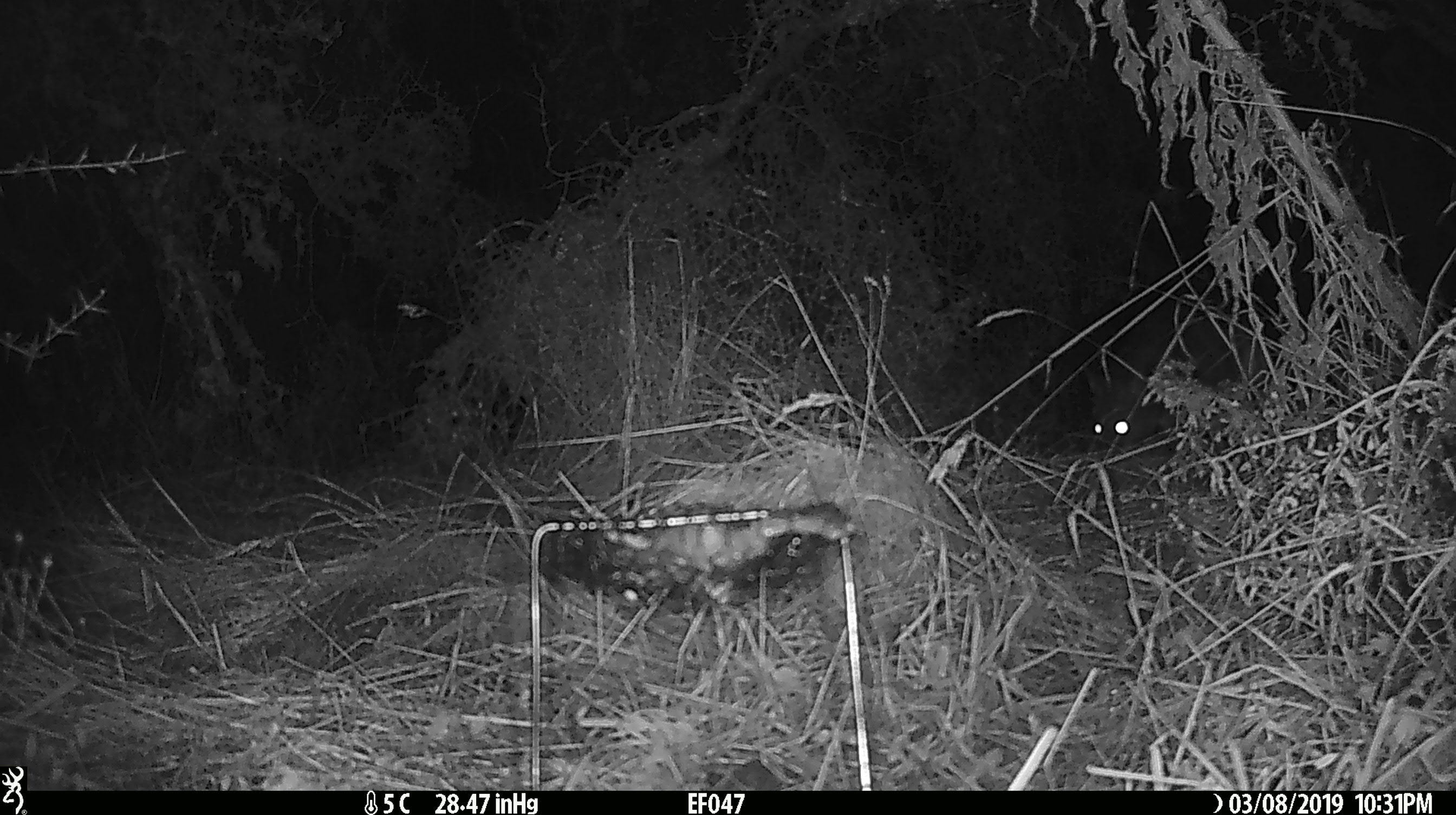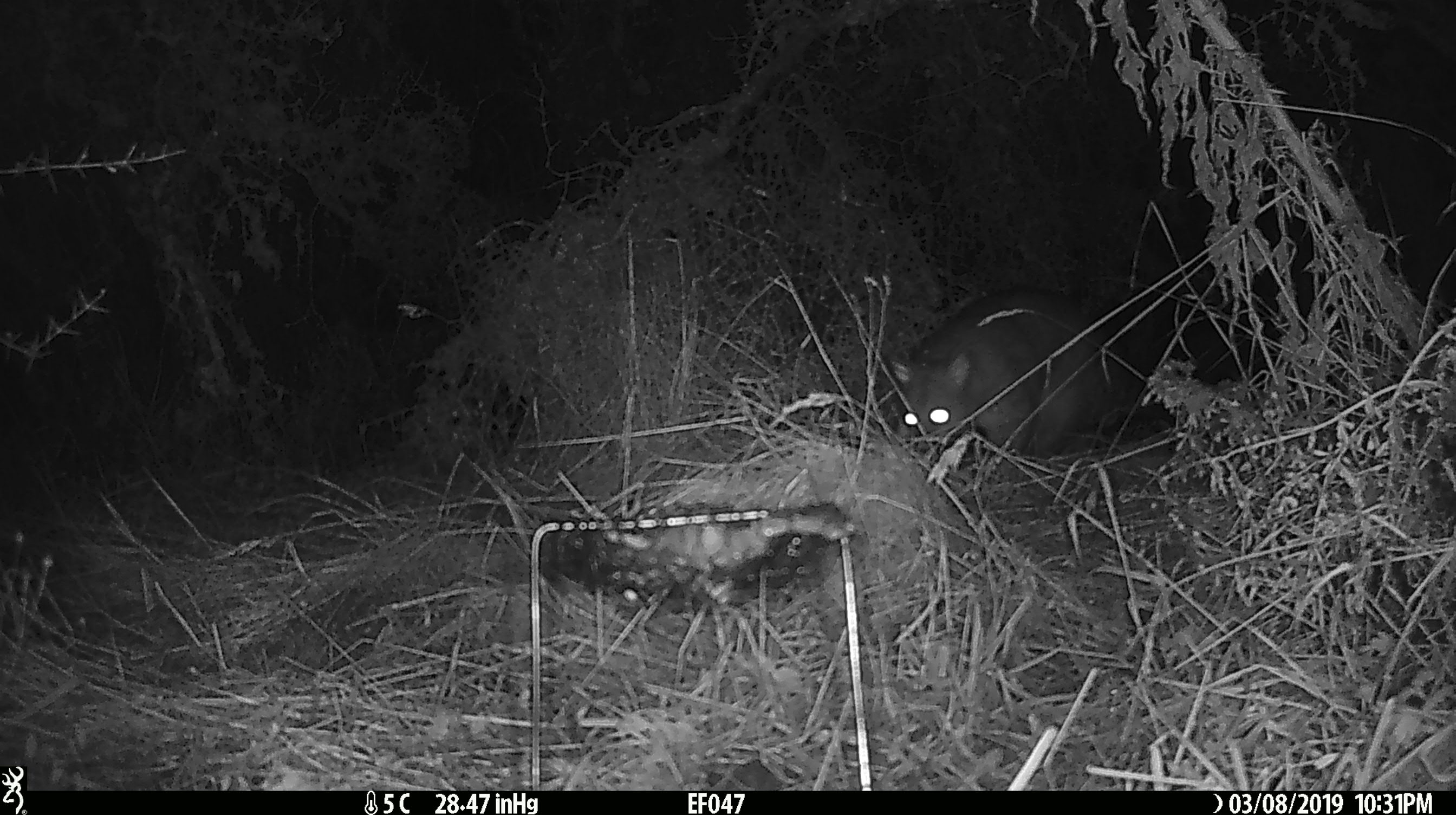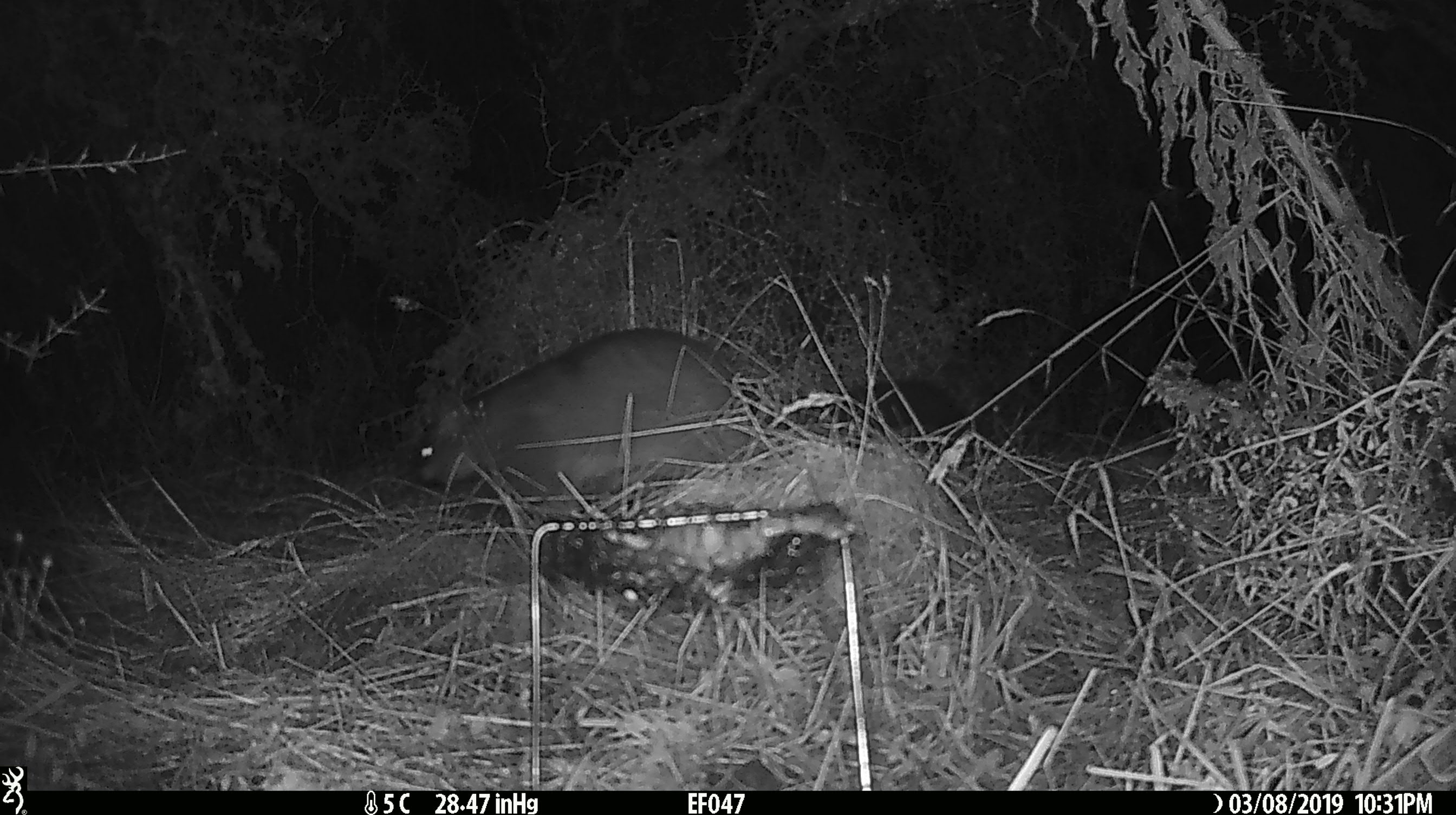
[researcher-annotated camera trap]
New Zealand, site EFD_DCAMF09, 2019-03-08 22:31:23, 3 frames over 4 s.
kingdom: Animalia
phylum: Chordata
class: Mammalia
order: Diprotodontia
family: Phalangeridae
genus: Trichosurus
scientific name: Trichosurus vulpecula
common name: common brushtail possum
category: possum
Possum (common brushtail possum) (Trichosurus vulpecula).